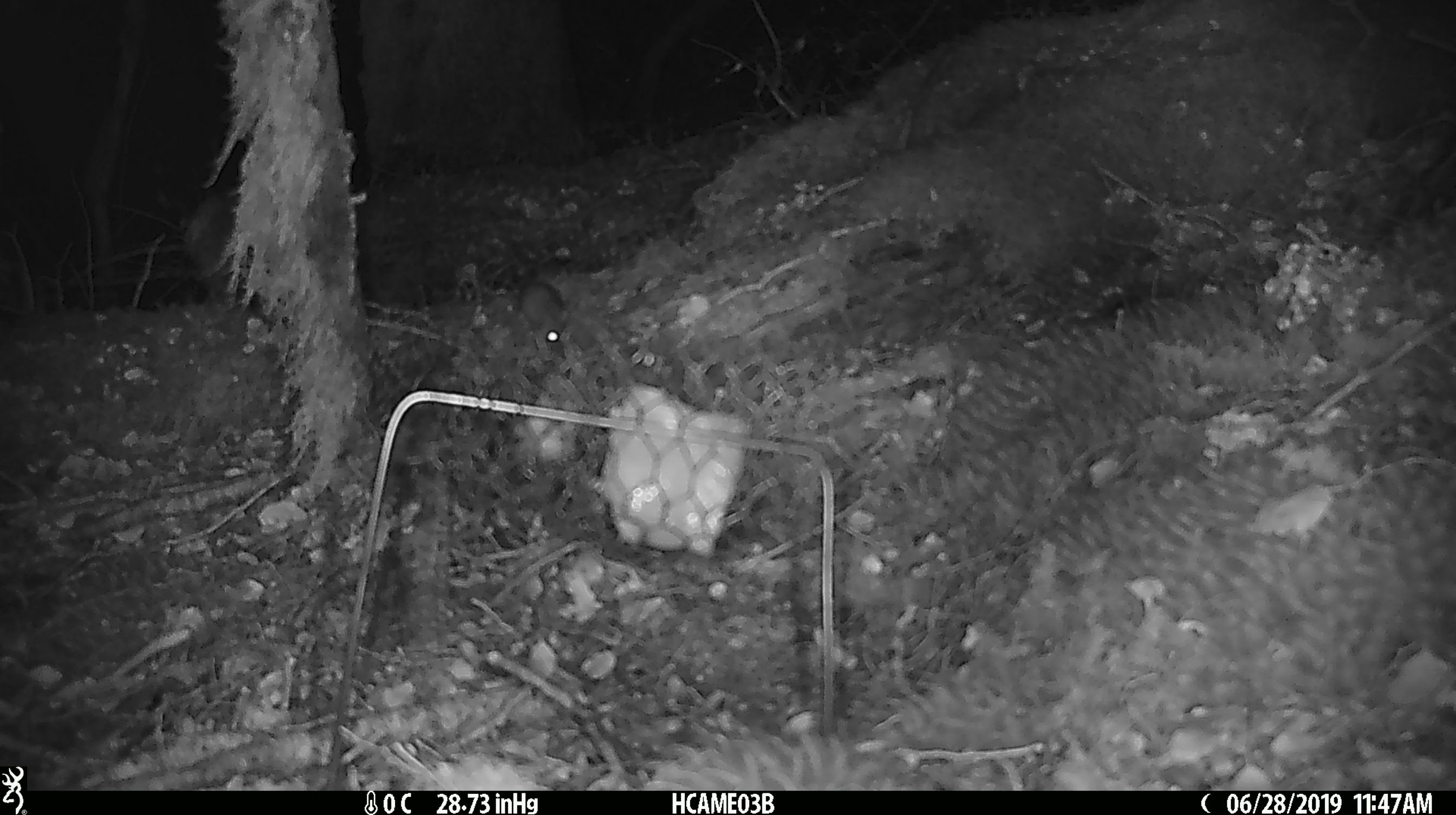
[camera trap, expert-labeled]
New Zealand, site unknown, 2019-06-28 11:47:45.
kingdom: Animalia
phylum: Chordata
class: Mammalia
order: Rodentia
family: Muridae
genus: Mus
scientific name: Mus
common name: mouse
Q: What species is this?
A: Mouse (Mus).